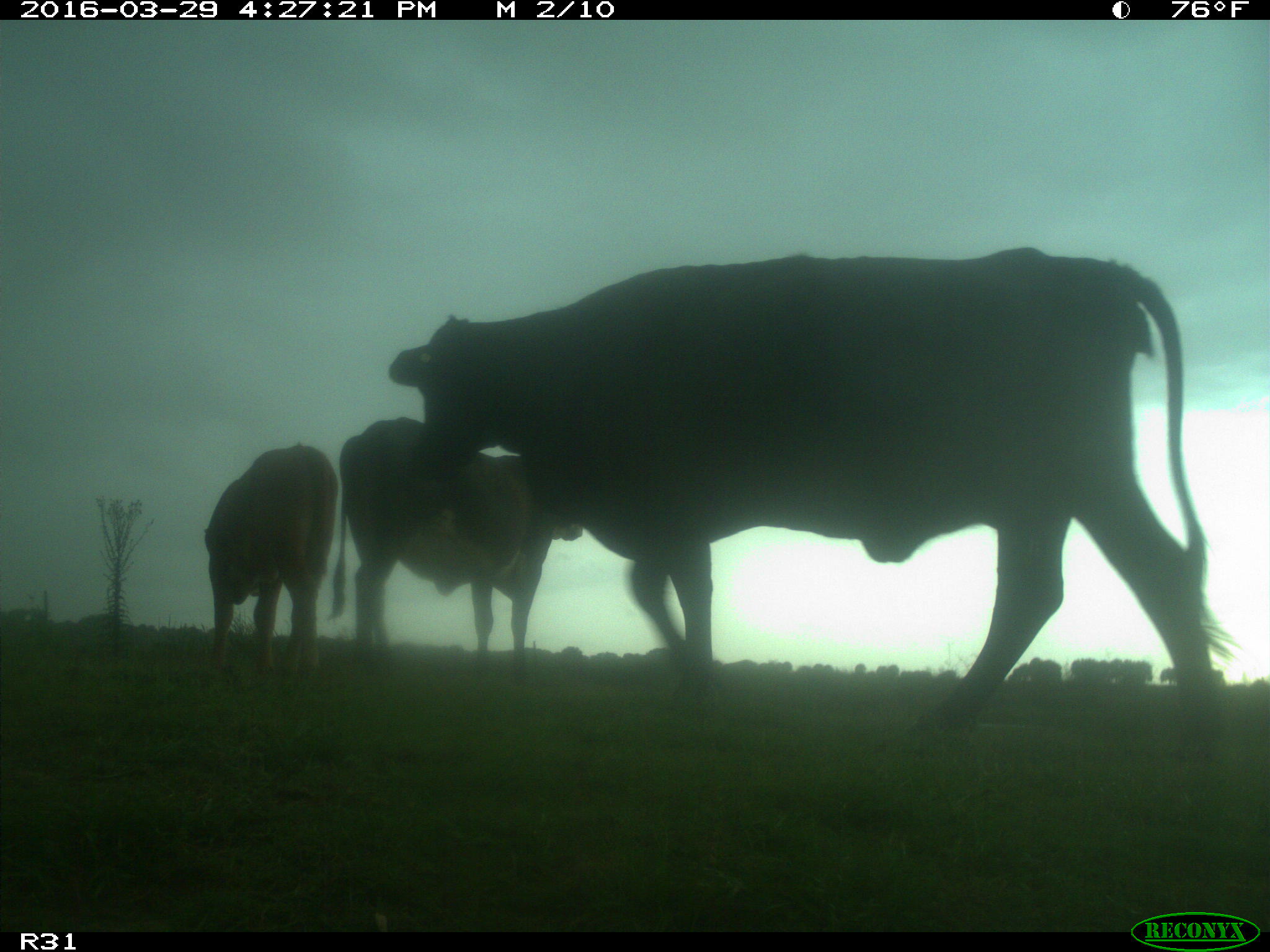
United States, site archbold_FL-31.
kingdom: Animalia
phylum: Chordata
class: Mammalia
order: Artiodactyla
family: Bovidae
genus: Bos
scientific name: Bos taurus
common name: domestic cow